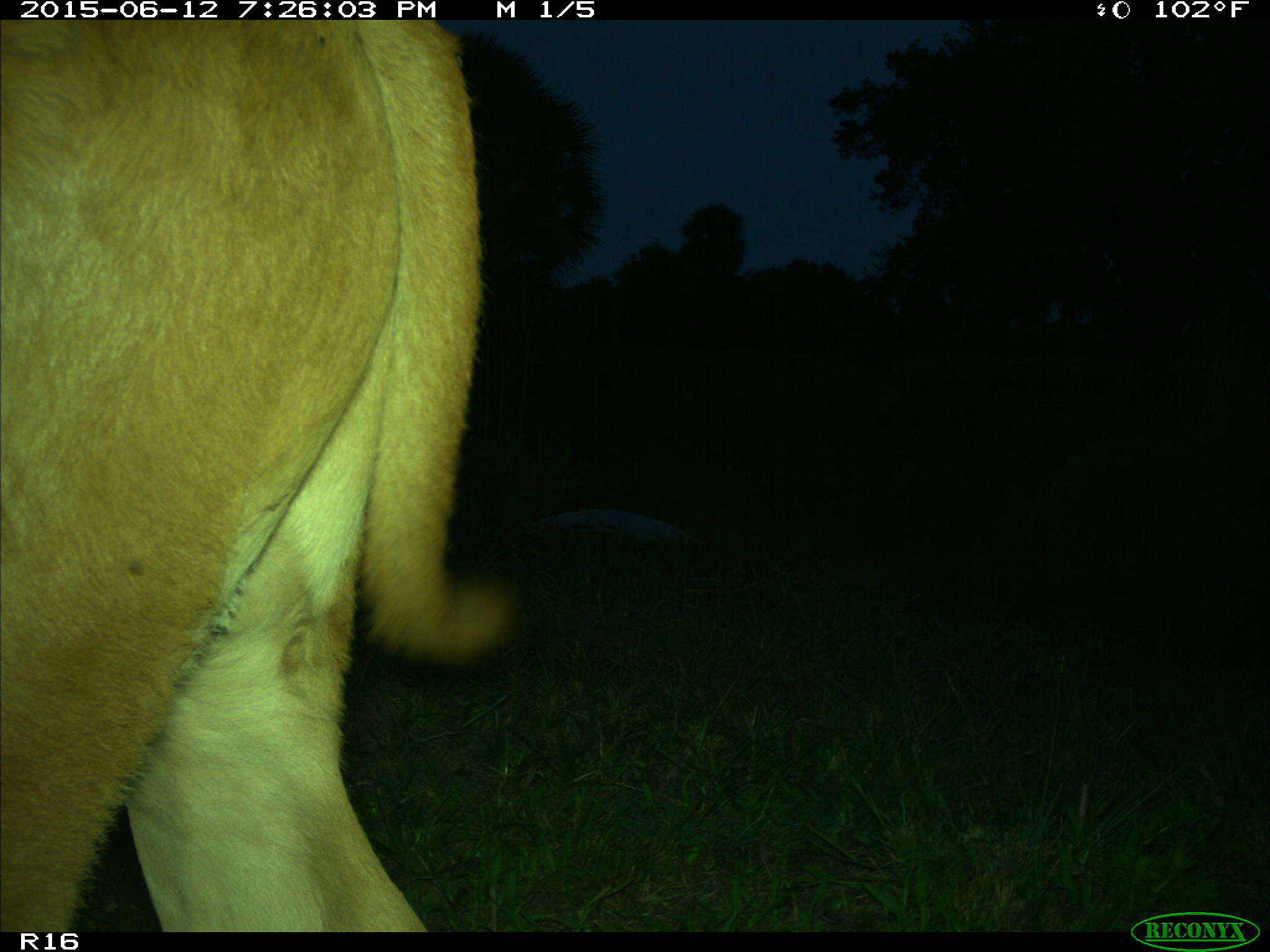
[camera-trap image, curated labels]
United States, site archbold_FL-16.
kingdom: Animalia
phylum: Chordata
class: Mammalia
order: Artiodactyla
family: Bovidae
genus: Bos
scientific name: Bos taurus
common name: domestic cow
Bos taurus (domestic cow).